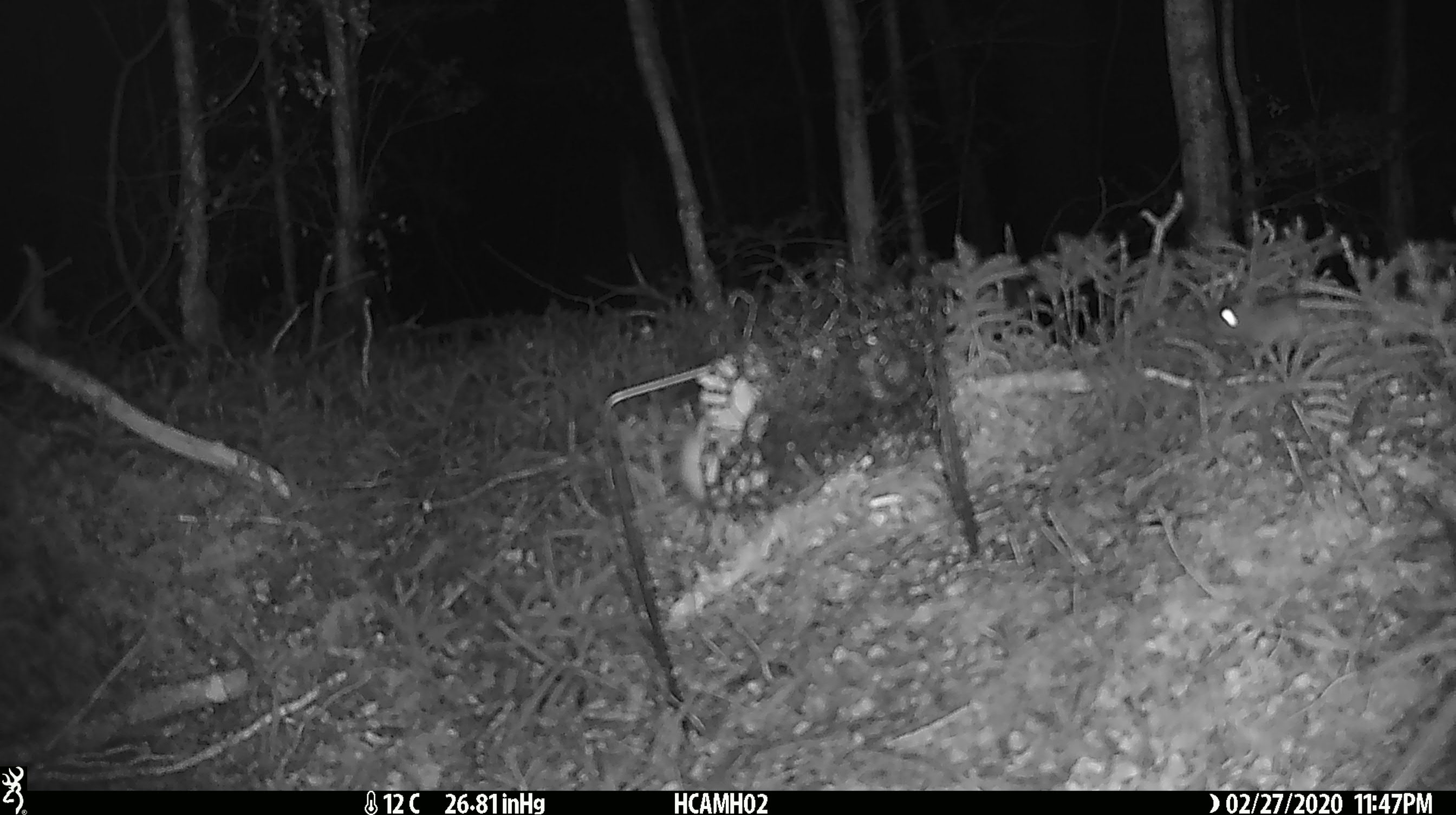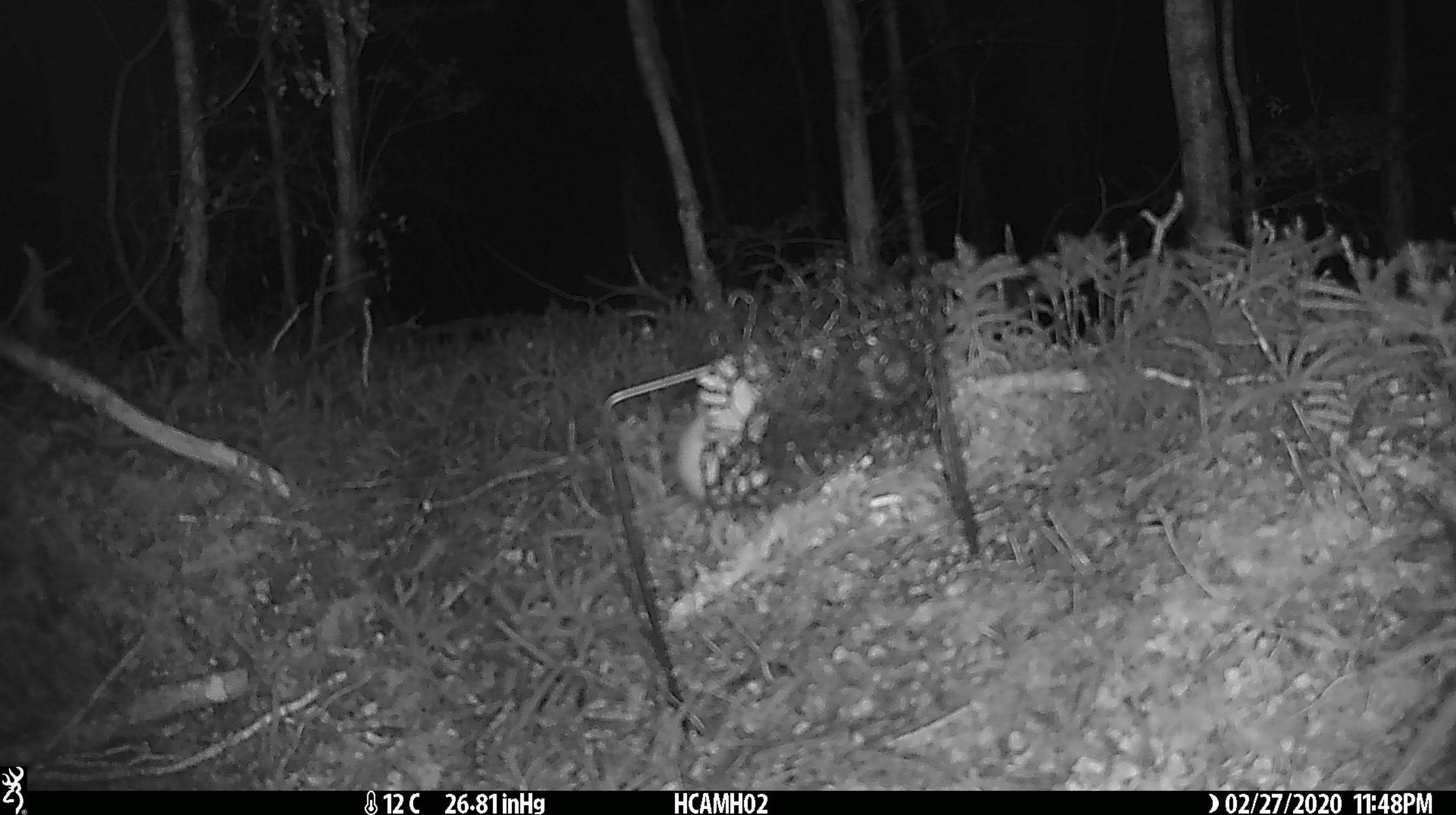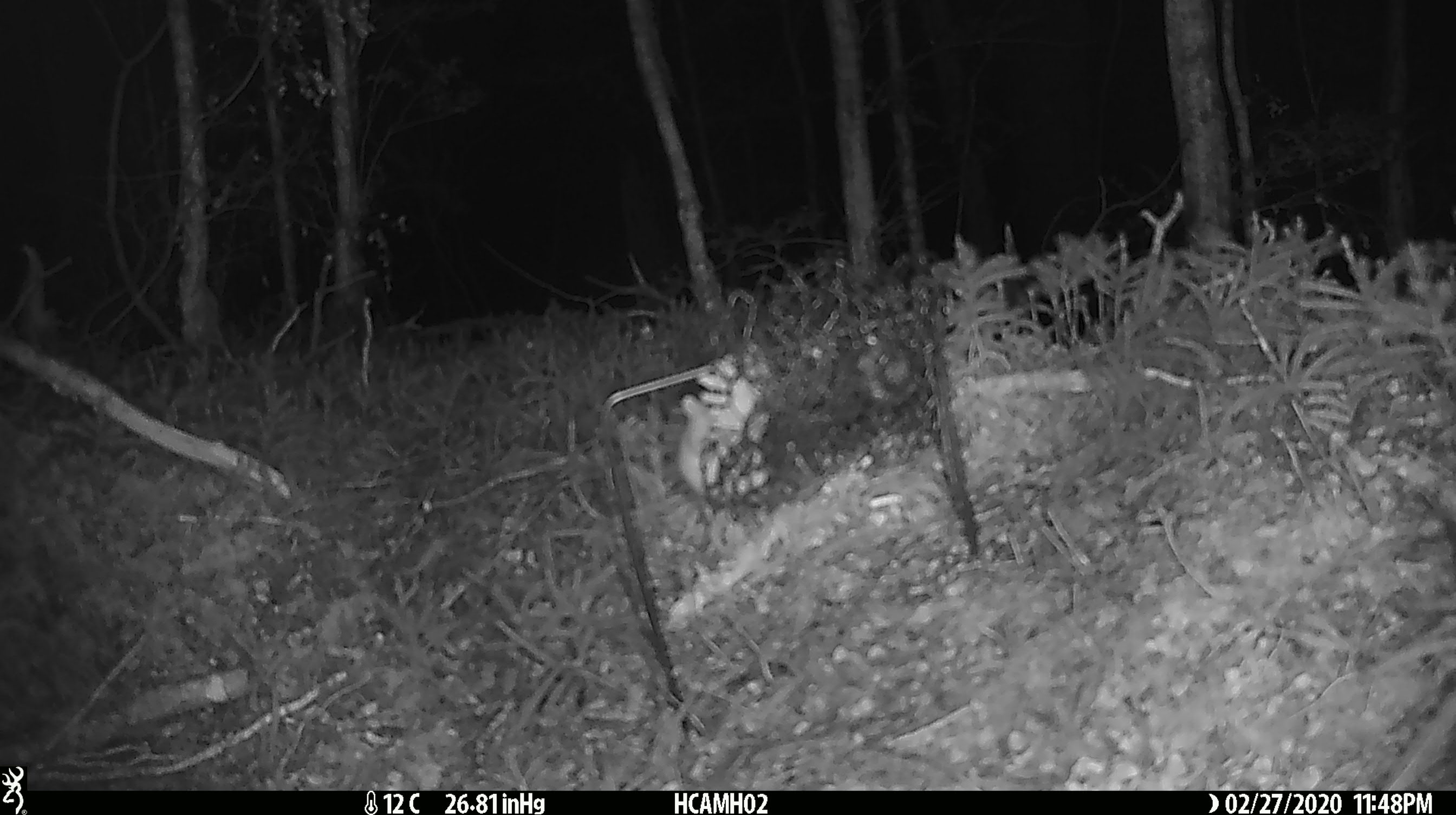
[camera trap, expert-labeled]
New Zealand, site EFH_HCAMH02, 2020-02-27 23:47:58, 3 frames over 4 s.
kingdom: Animalia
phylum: Chordata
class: Mammalia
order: Rodentia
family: Muridae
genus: Mus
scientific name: Mus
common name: mouse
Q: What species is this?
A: Mouse (Mus).